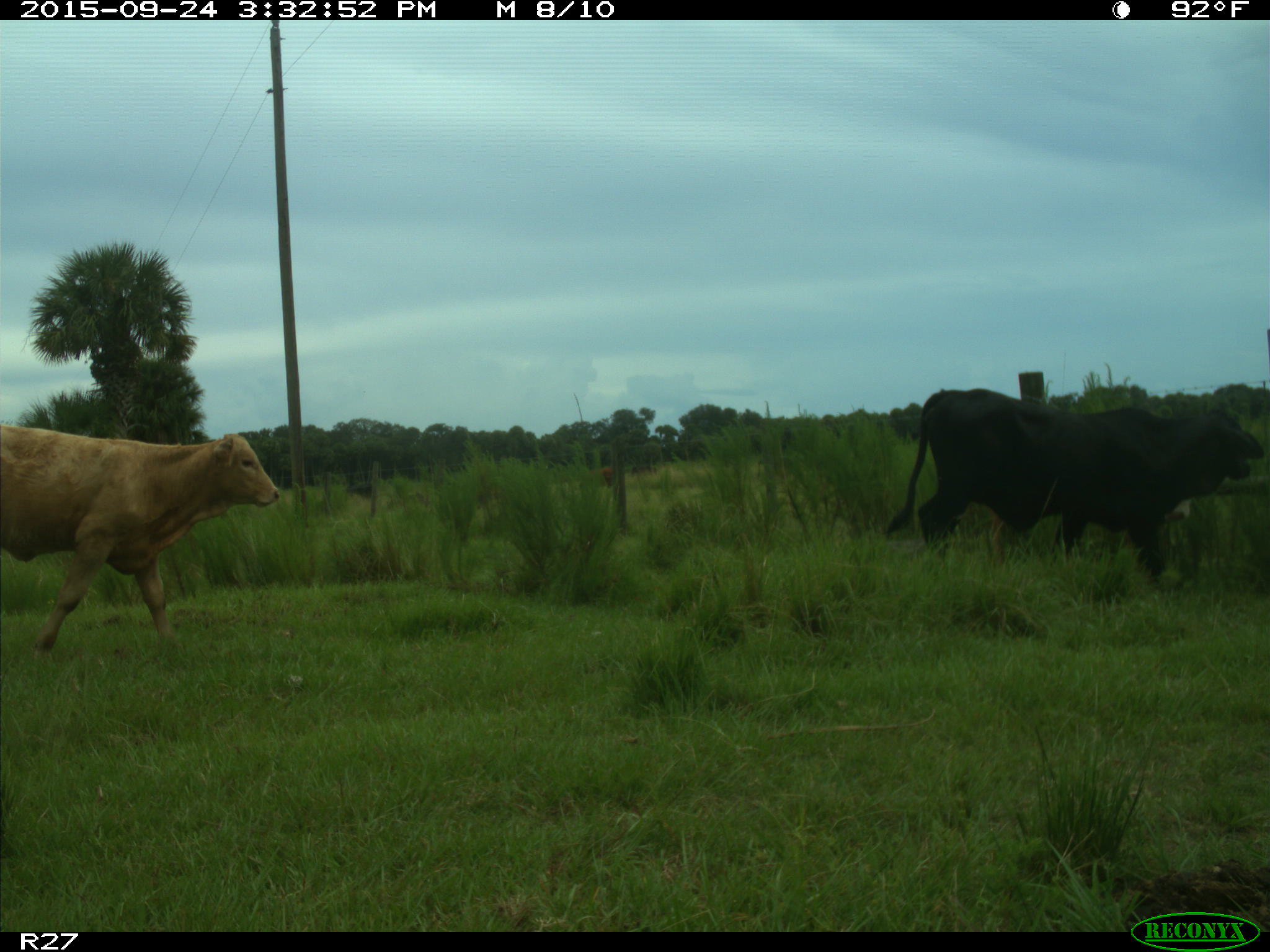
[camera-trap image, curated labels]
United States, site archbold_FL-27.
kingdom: Animalia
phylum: Chordata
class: Mammalia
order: Artiodactyla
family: Bovidae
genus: Bos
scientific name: Bos taurus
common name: domestic cow